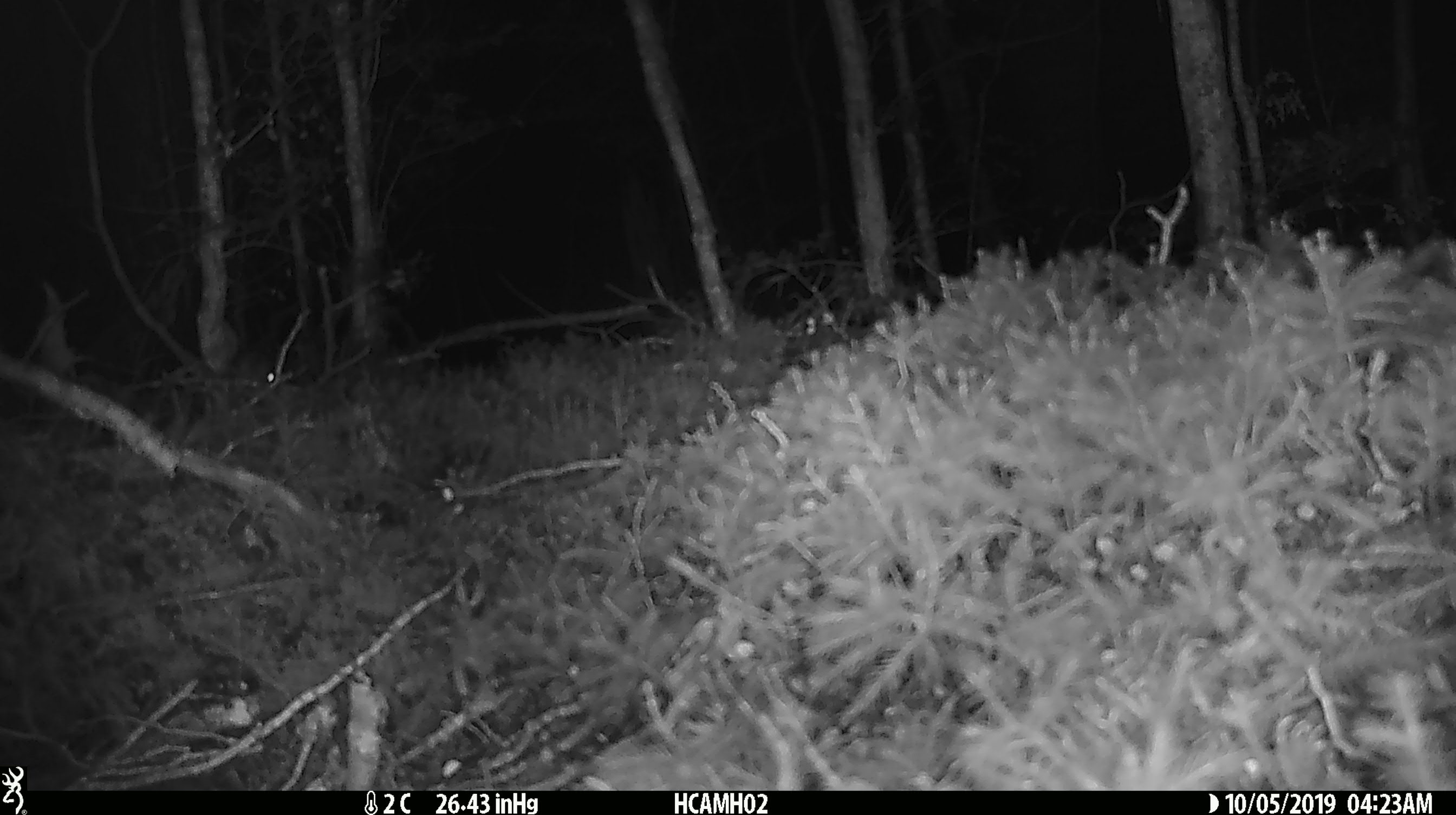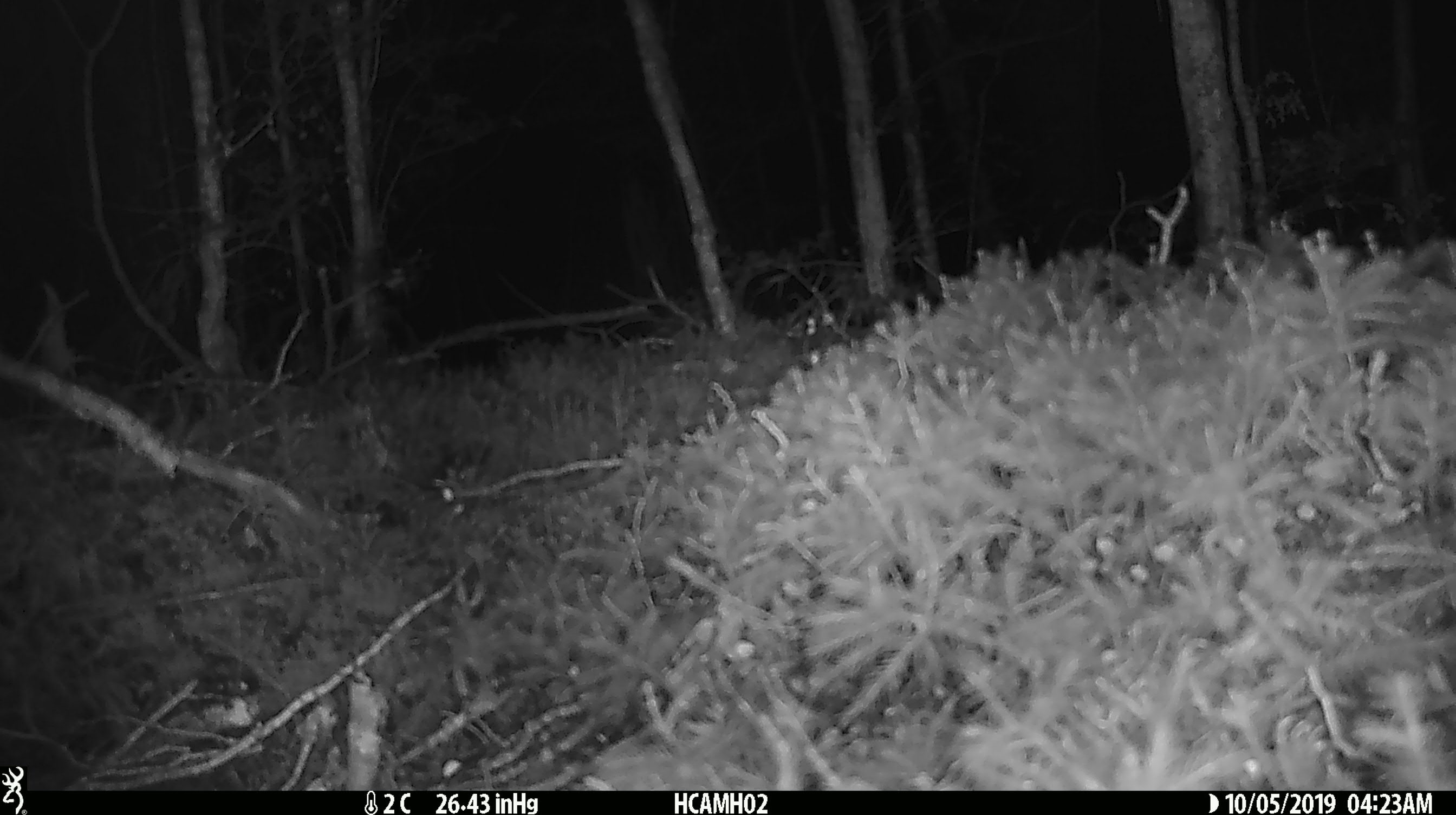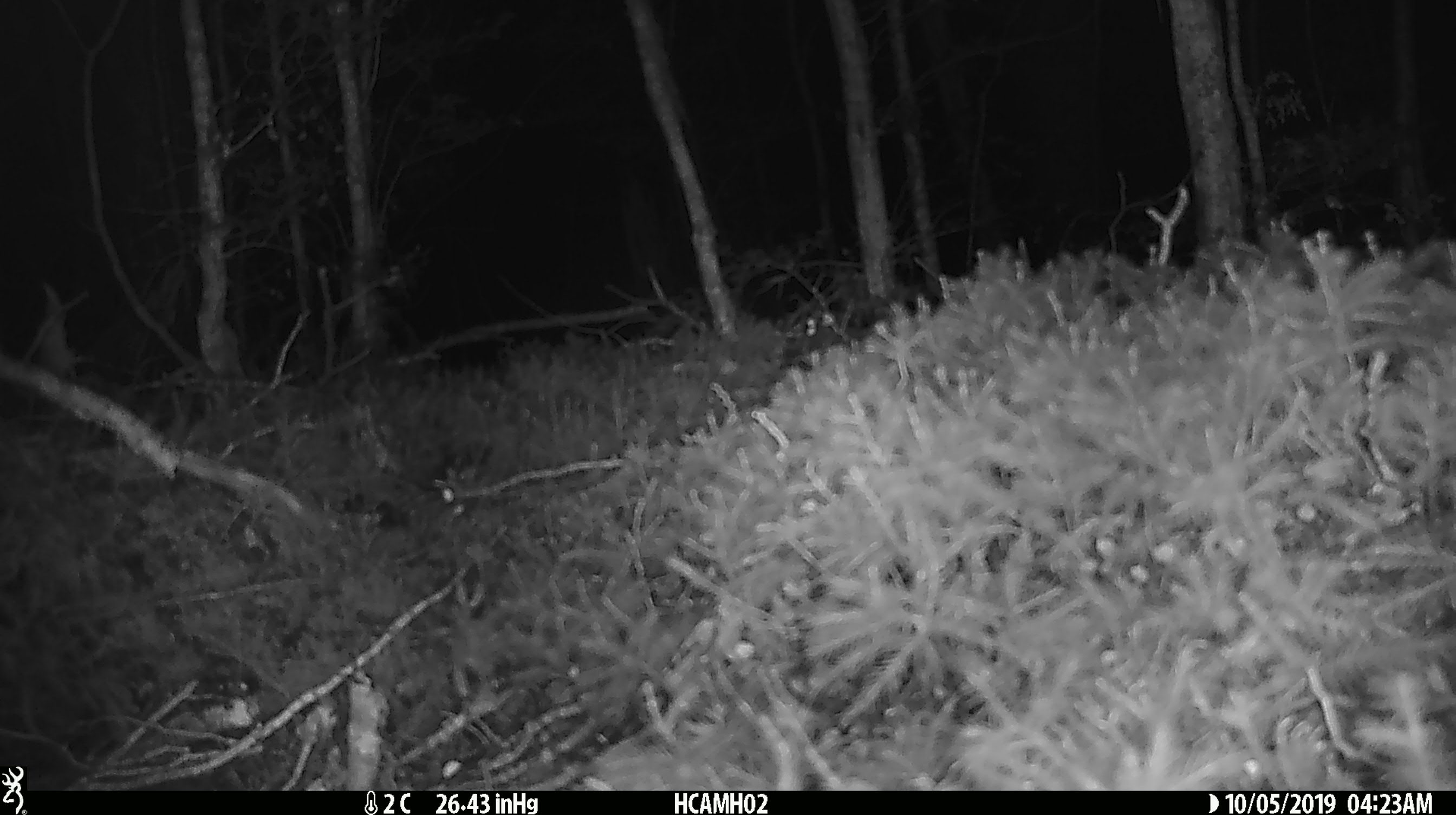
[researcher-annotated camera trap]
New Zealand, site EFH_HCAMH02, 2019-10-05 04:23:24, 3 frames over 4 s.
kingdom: Animalia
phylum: Chordata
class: Mammalia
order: Rodentia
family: Muridae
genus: Mus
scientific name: Mus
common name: mouse